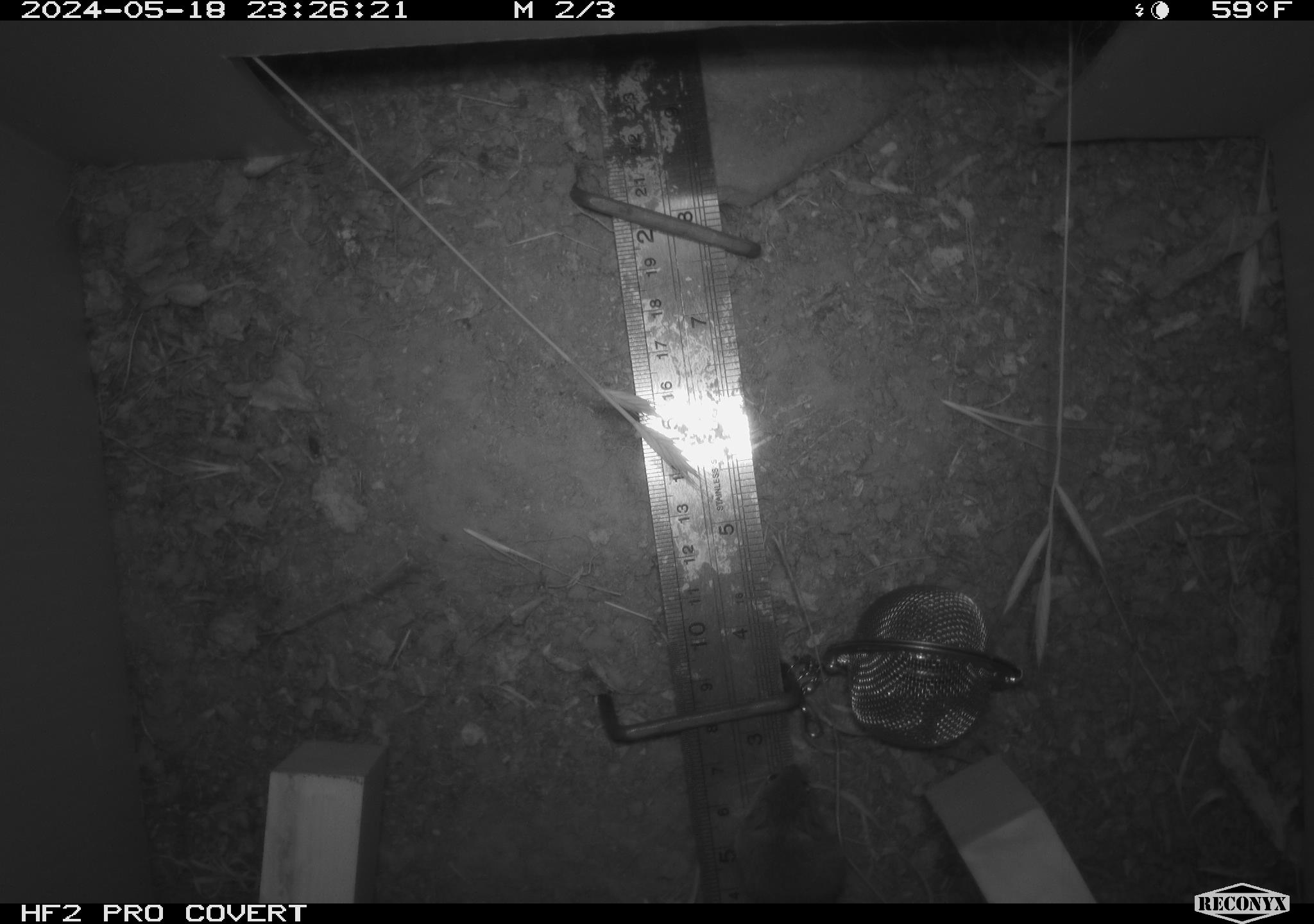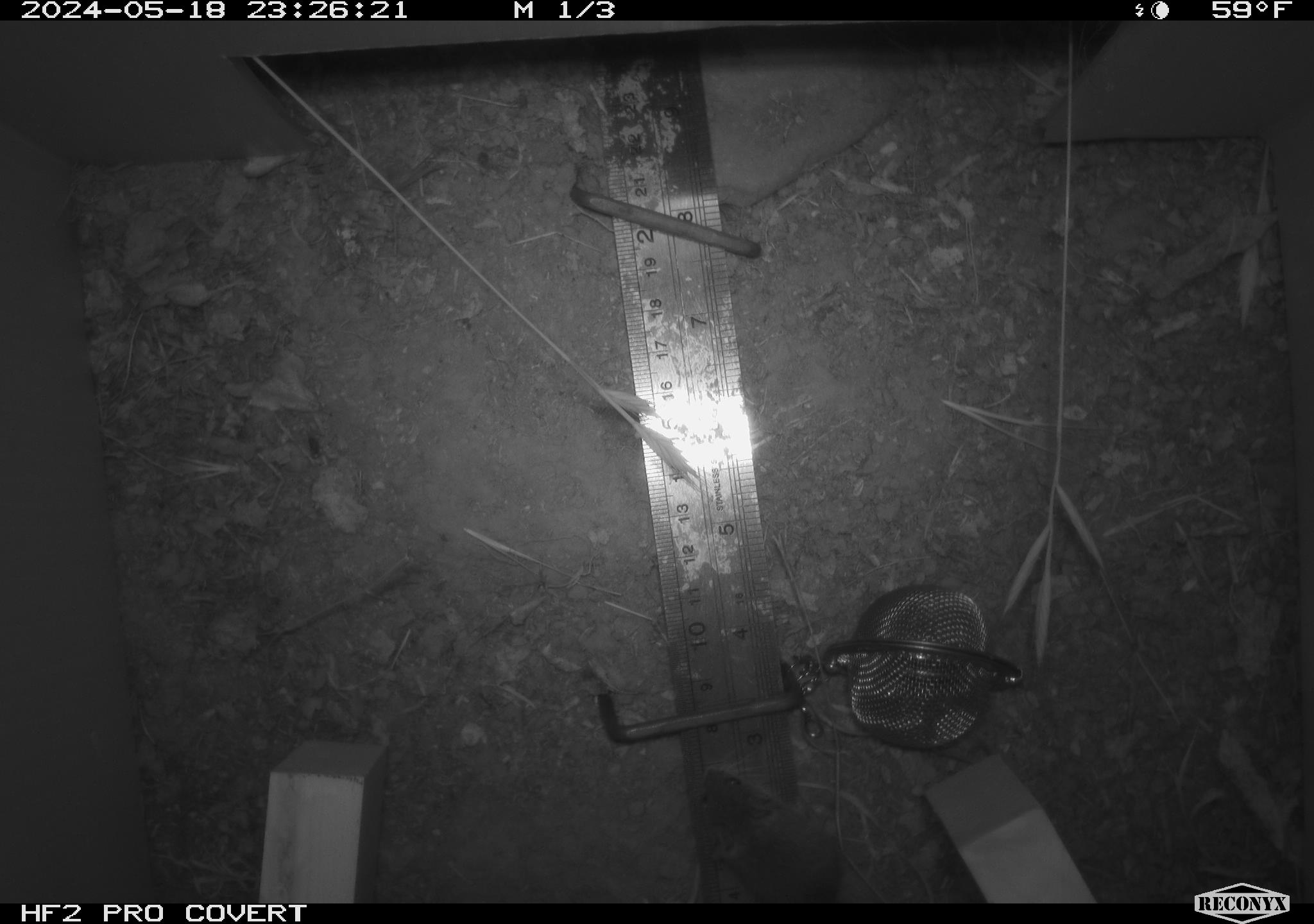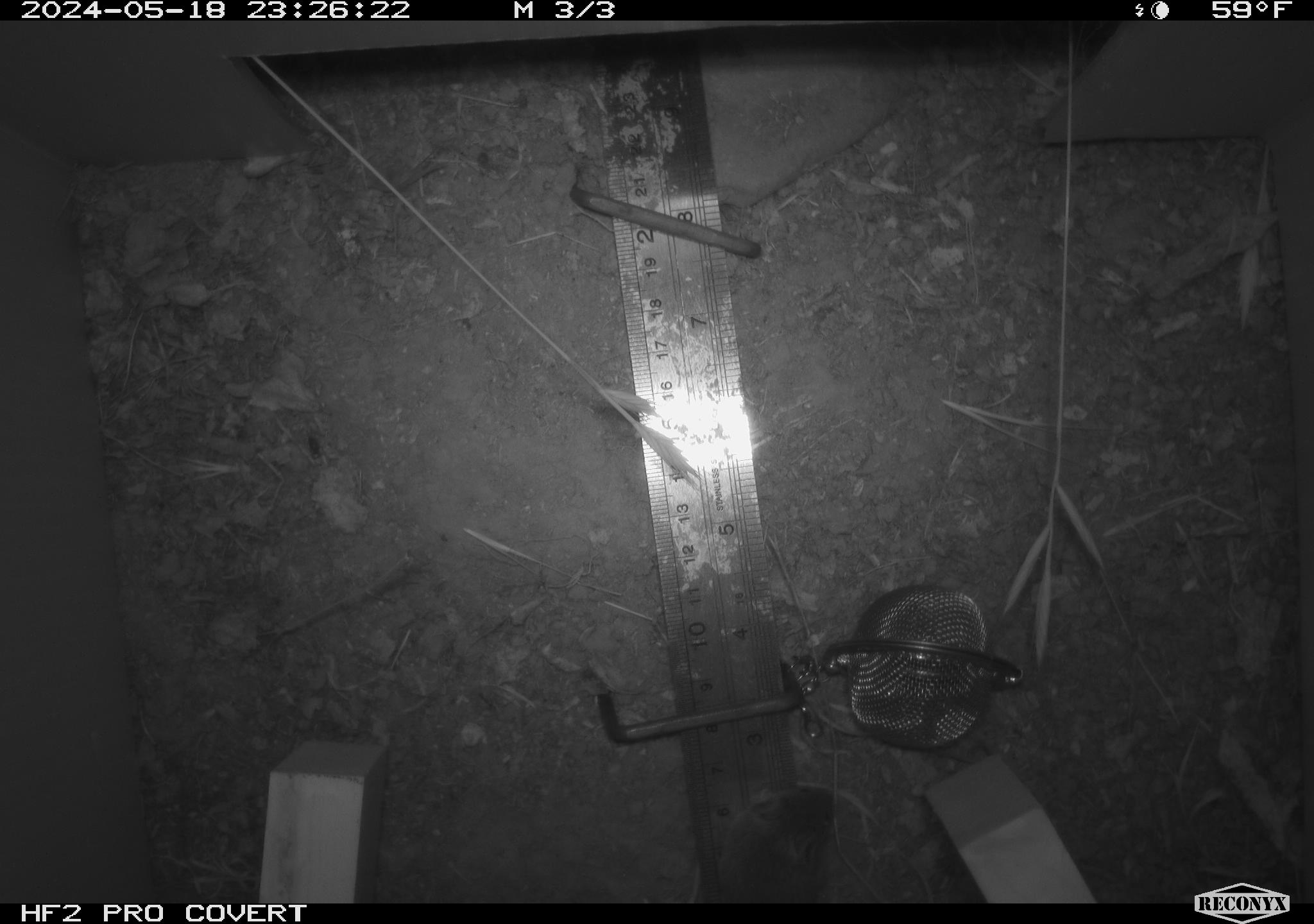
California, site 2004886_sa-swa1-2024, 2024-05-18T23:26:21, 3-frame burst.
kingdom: Animalia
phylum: Chordata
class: Mammalia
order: Rodentia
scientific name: Rodentia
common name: mouse species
Mouse species (Rodentia).